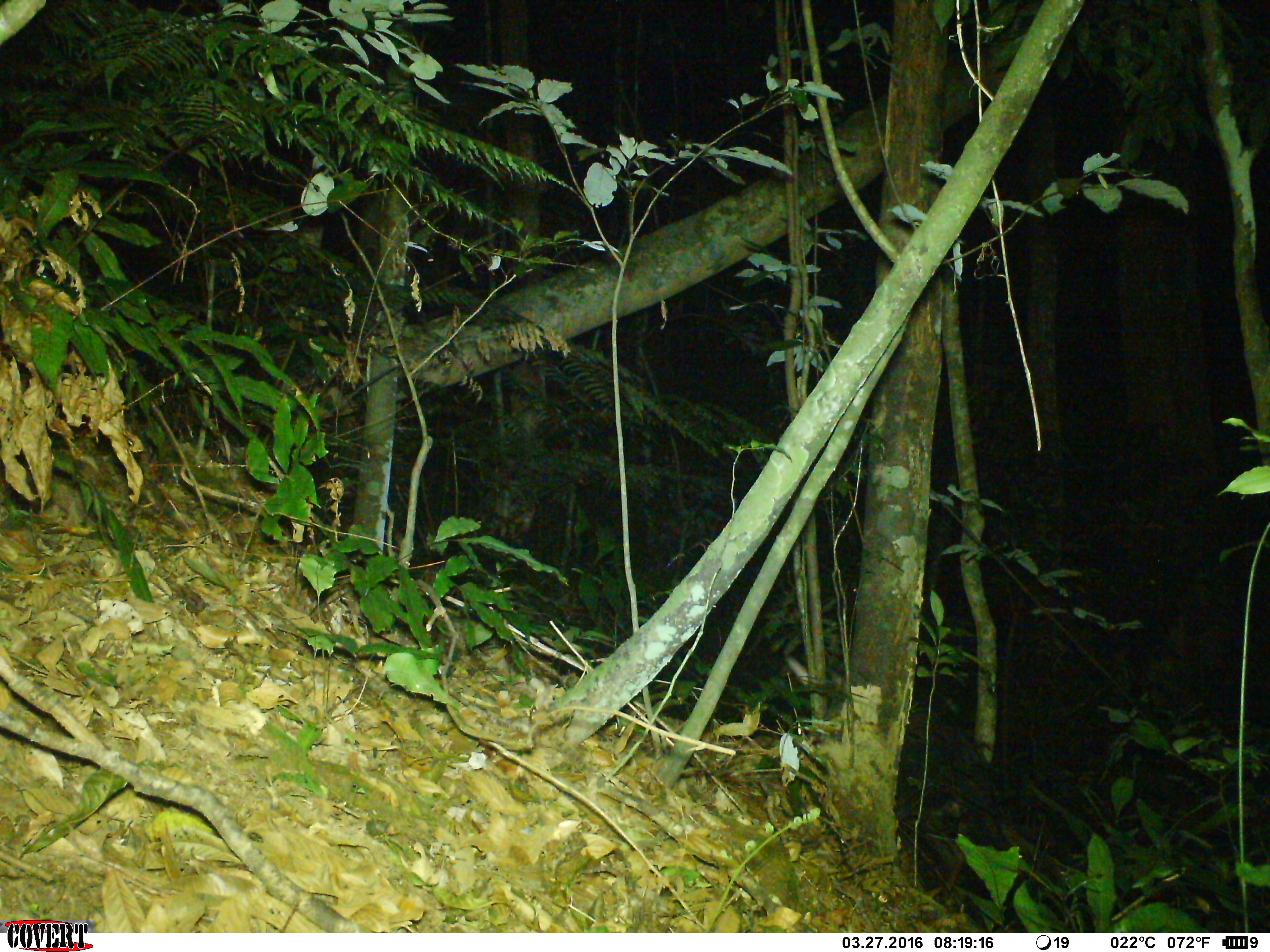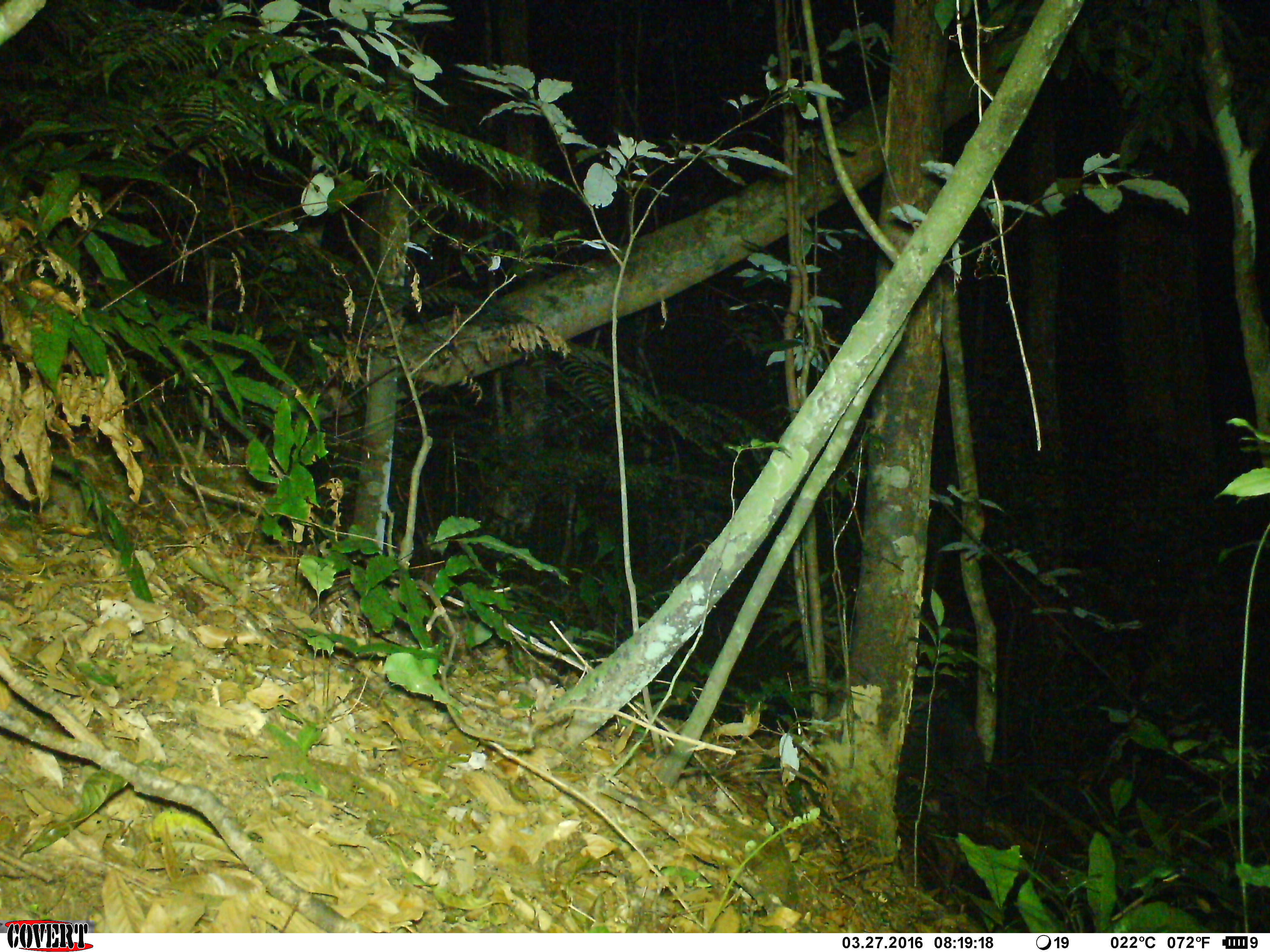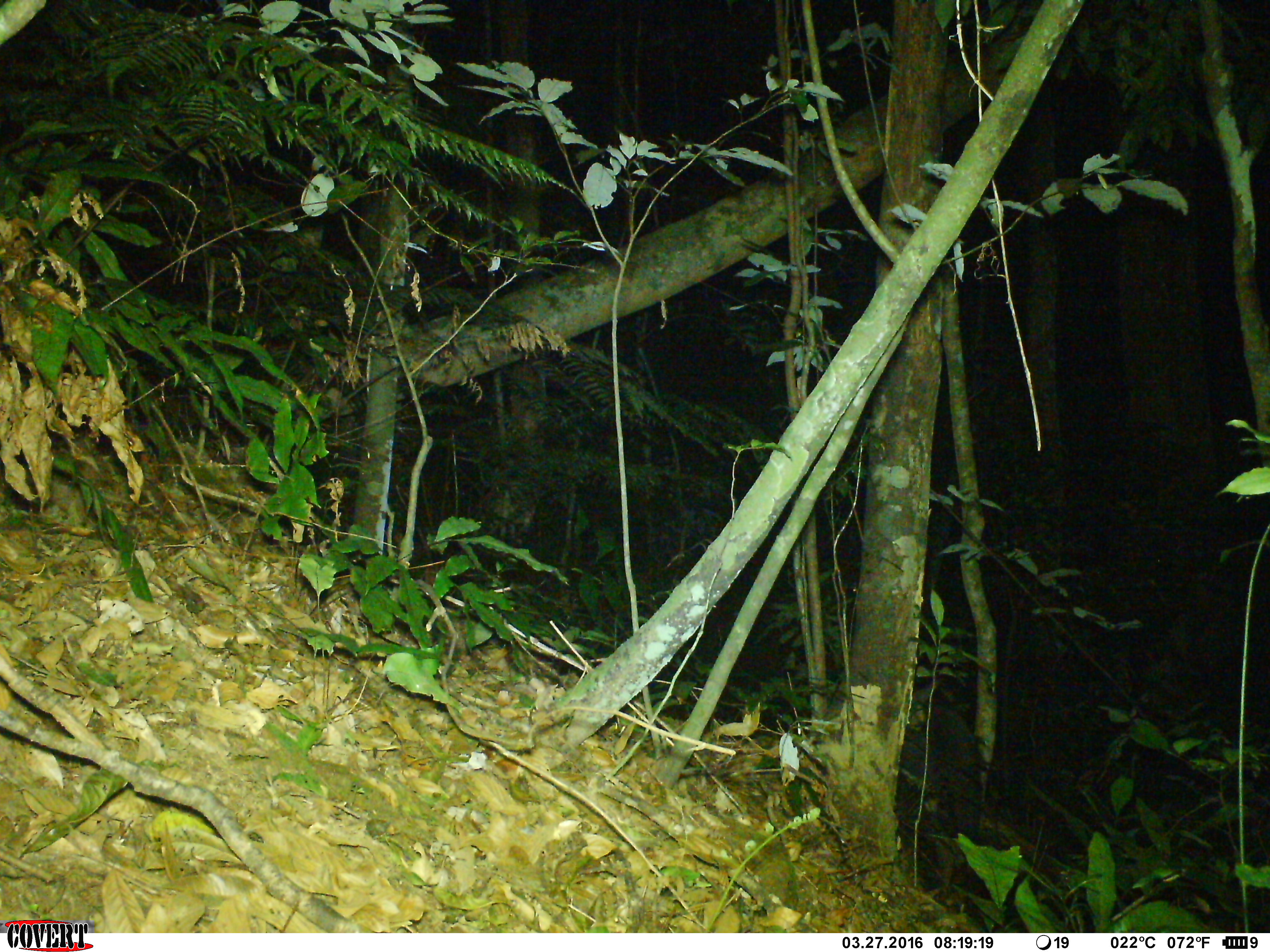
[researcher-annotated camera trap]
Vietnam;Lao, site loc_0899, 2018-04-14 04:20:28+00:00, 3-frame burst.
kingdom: Animalia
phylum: Chordata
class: Mammalia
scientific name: Mammalia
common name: mammal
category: unidentified mammal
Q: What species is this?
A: Unidentified mammal (mammal) (Mammalia).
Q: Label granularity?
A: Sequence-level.